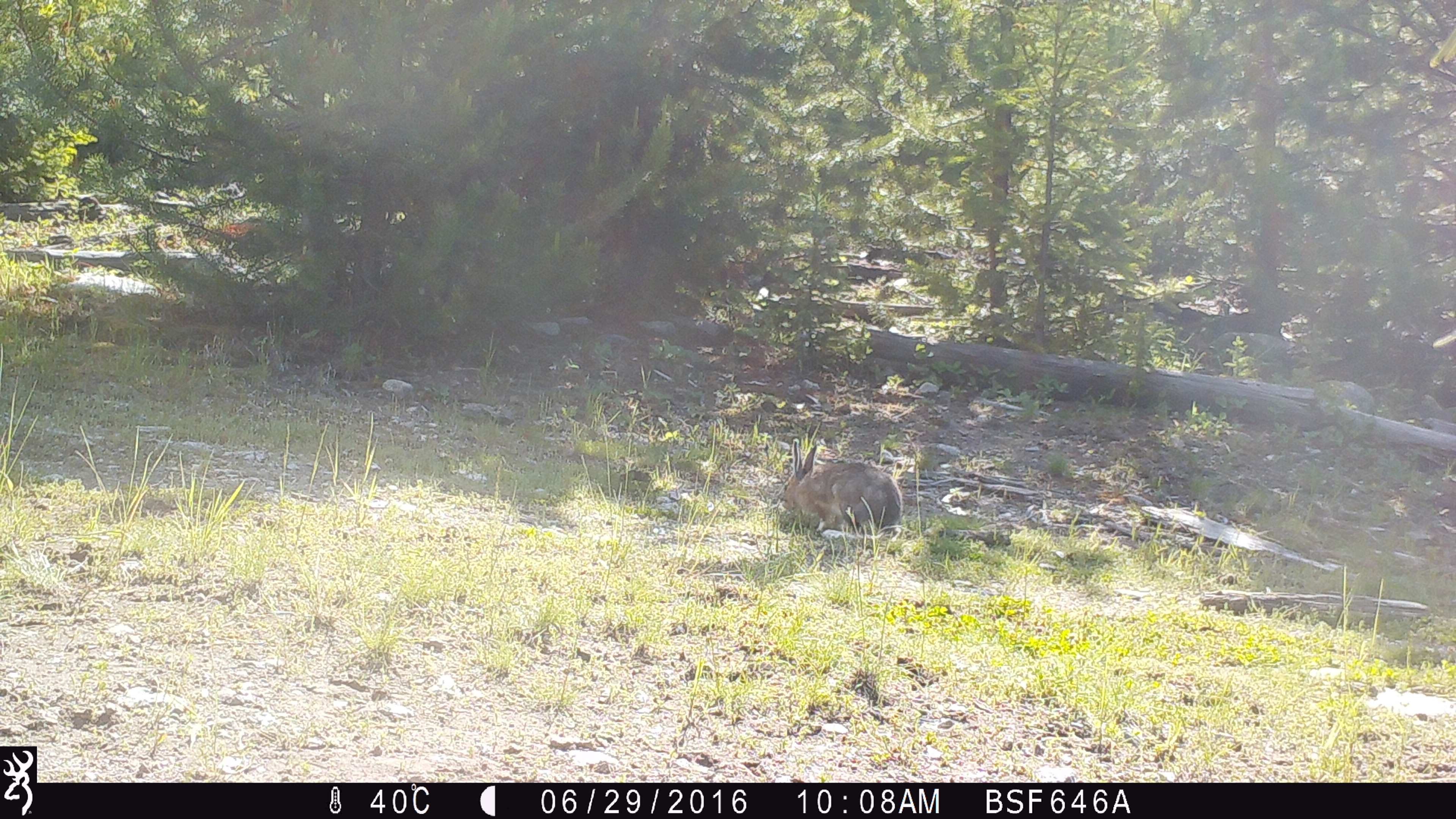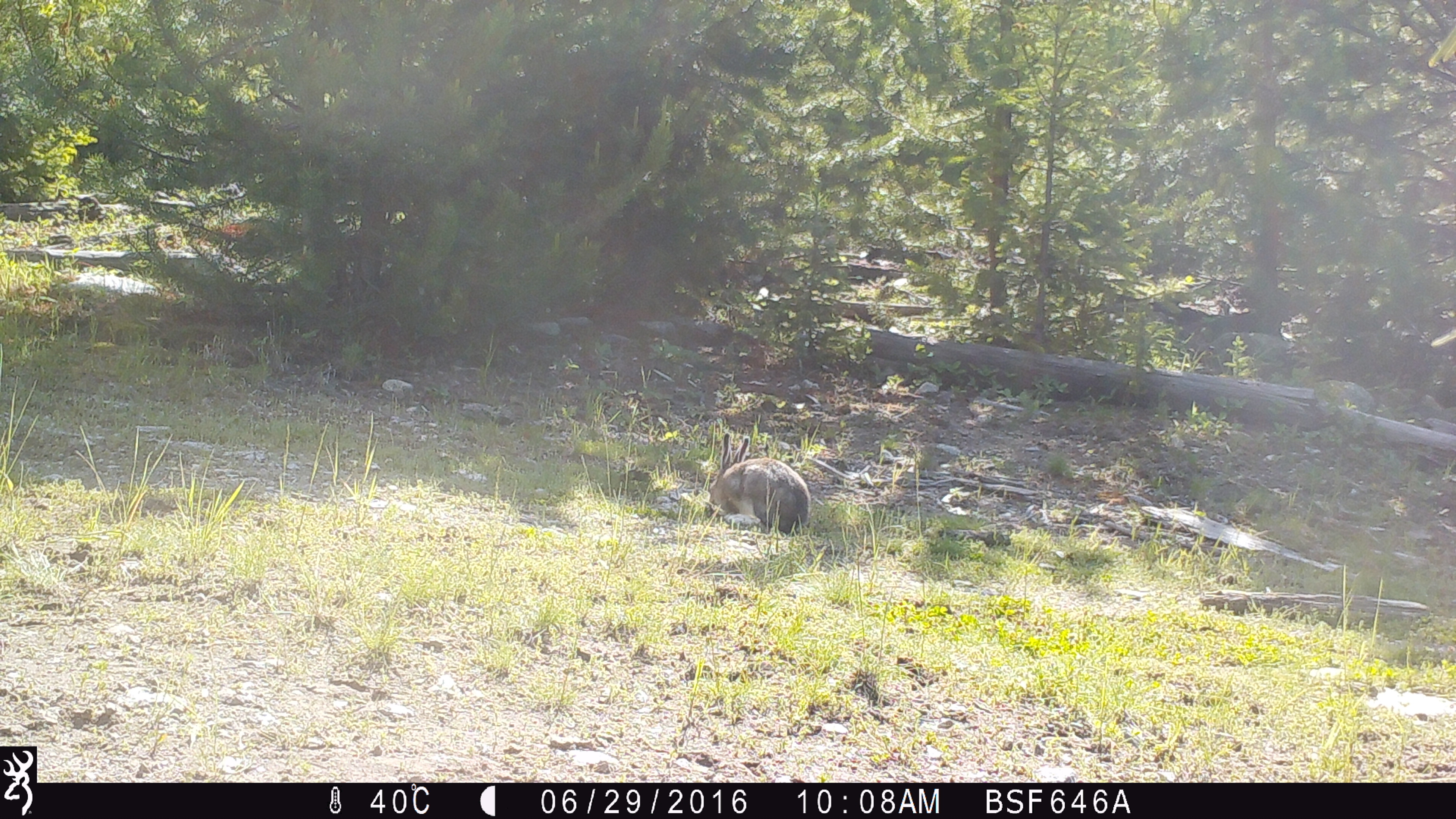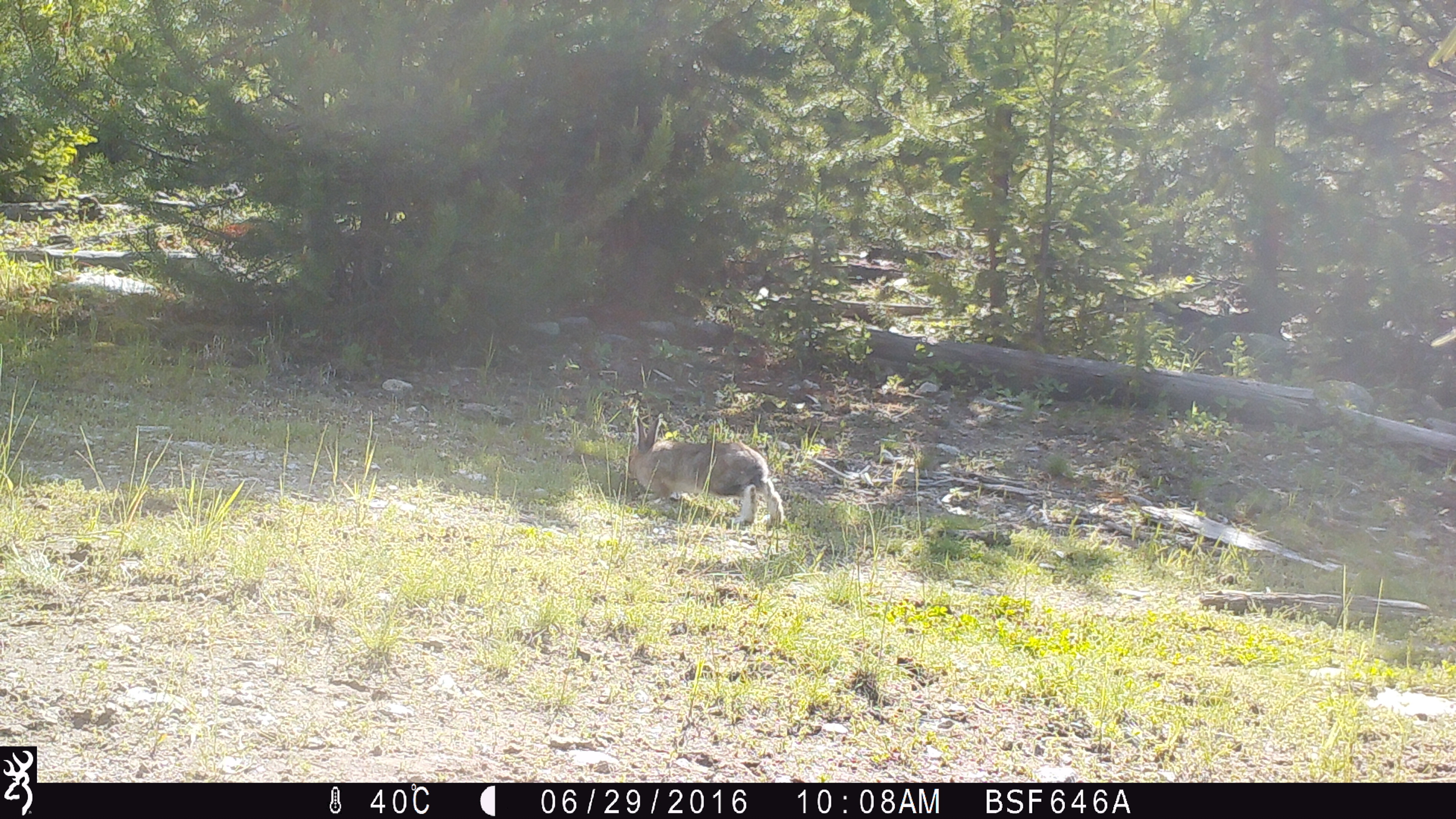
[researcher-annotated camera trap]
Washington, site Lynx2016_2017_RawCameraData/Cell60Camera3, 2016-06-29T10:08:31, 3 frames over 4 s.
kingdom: Animalia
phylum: Chordata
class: Mammalia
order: Lagomorpha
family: Leporidae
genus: Lepus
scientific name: Lepus americanus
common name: snowshoe hare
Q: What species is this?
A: Lepus americanus (snowshoe hare).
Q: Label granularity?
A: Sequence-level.